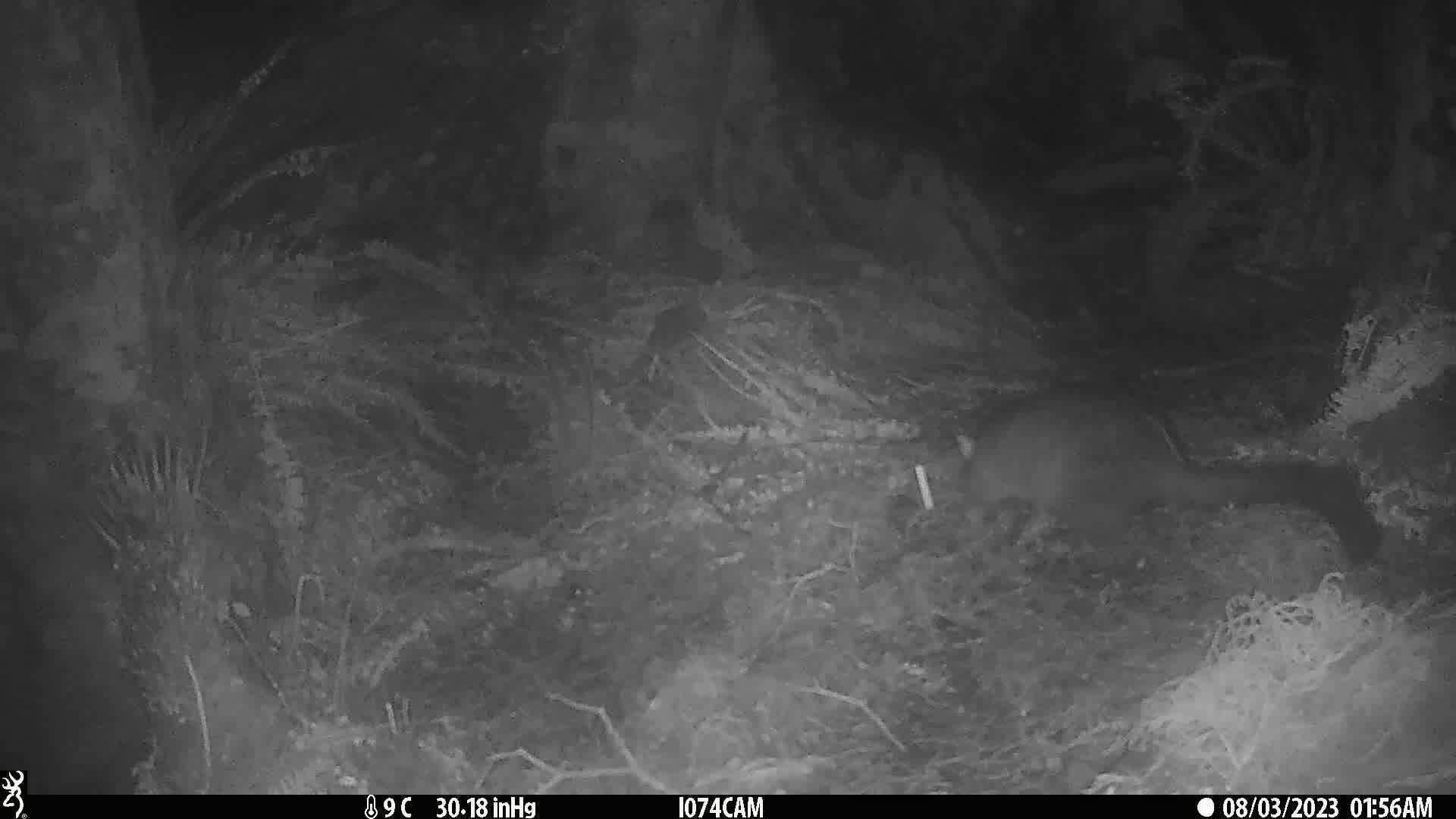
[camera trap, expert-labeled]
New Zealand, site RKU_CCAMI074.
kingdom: Animalia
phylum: Chordata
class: Mammalia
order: Diprotodontia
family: Phalangeridae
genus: Trichosurus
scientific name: Trichosurus vulpecula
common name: common brushtail possum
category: possum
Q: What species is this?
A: Possum (common brushtail possum) (Trichosurus vulpecula).